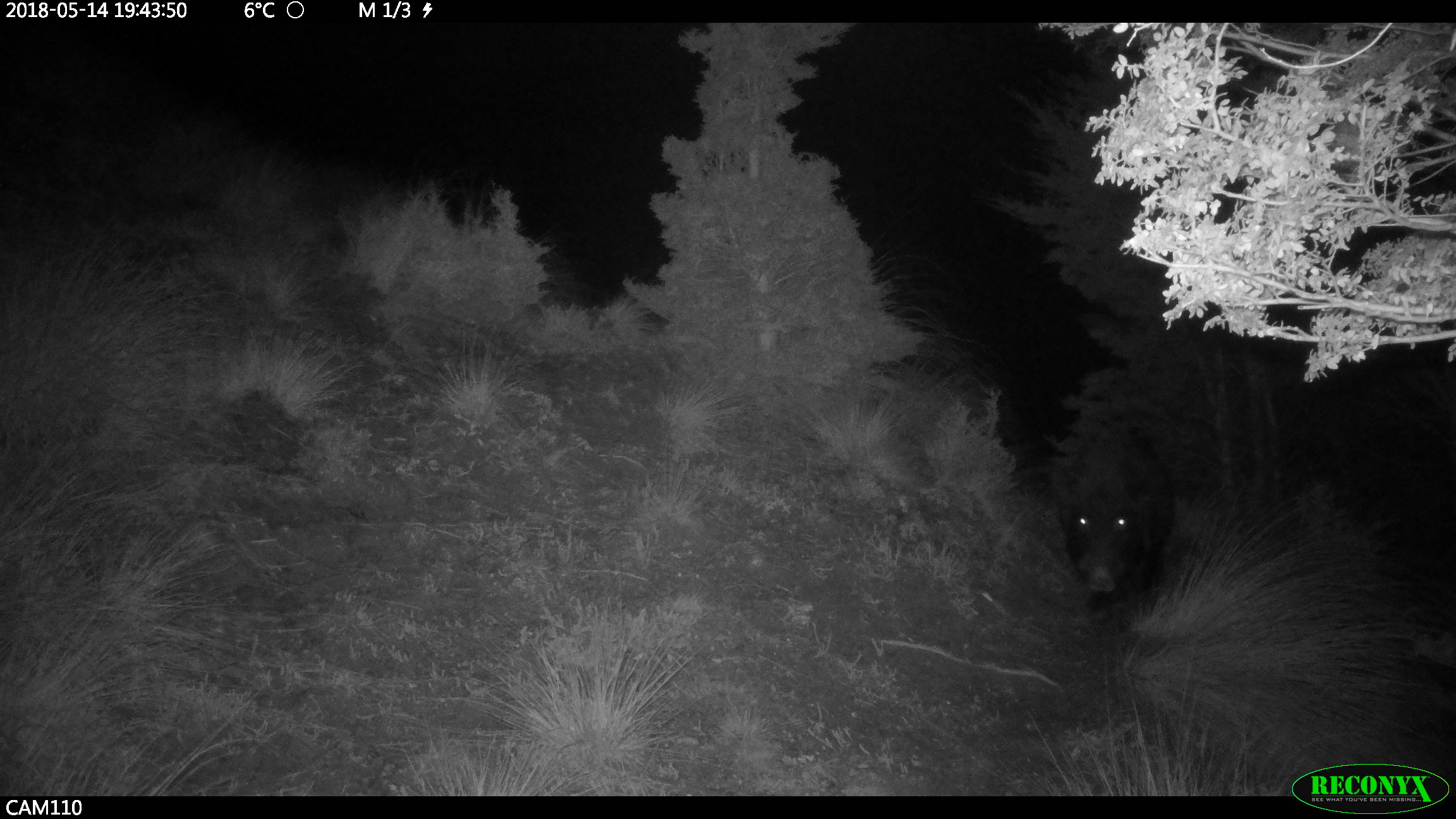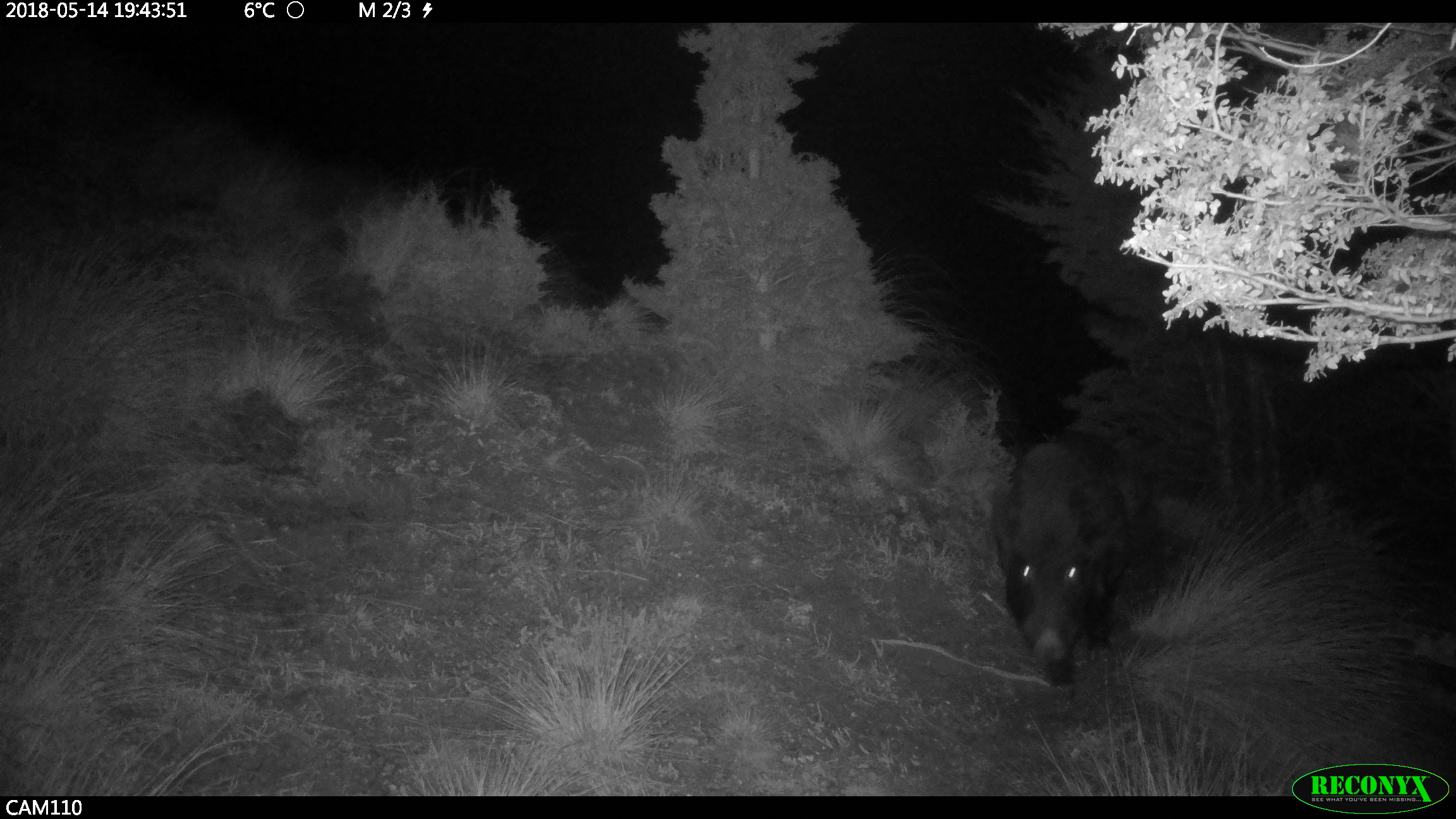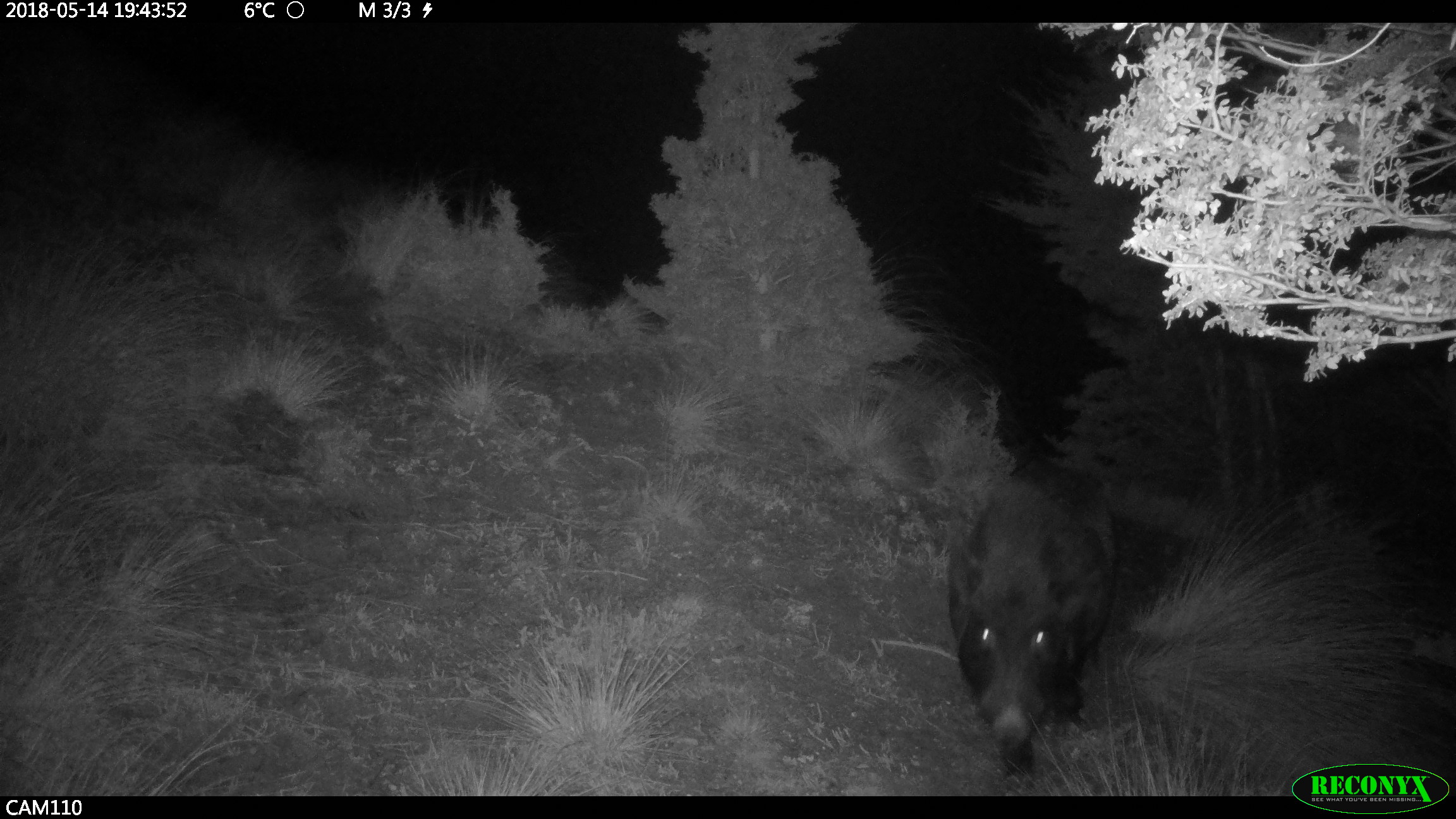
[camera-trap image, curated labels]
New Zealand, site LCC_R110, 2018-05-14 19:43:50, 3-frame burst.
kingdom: Animalia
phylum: Chordata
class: Mammalia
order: Artiodactyla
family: Suidae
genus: Sus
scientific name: Sus scrofa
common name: pig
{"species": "pig (Sus scrofa)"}